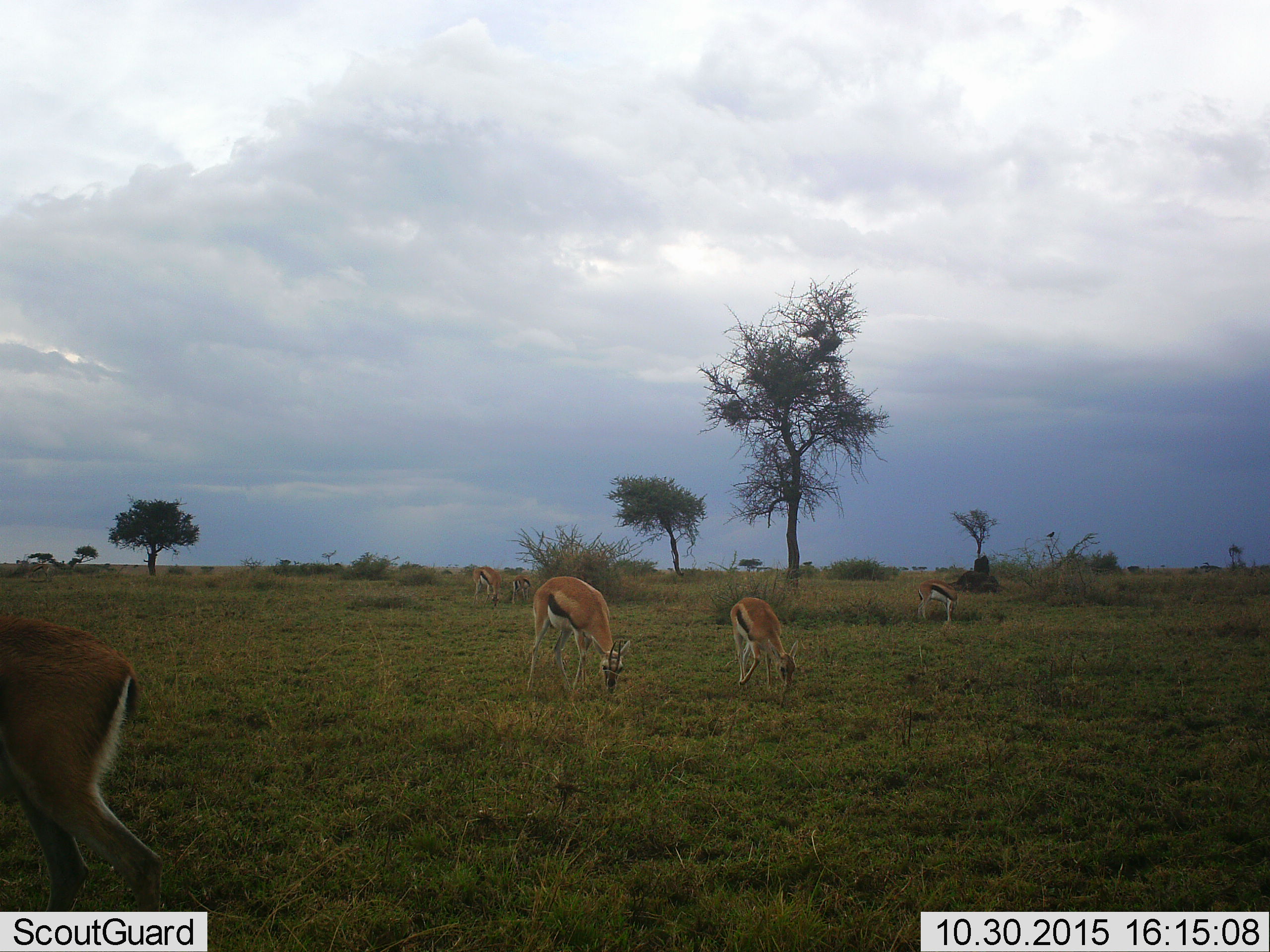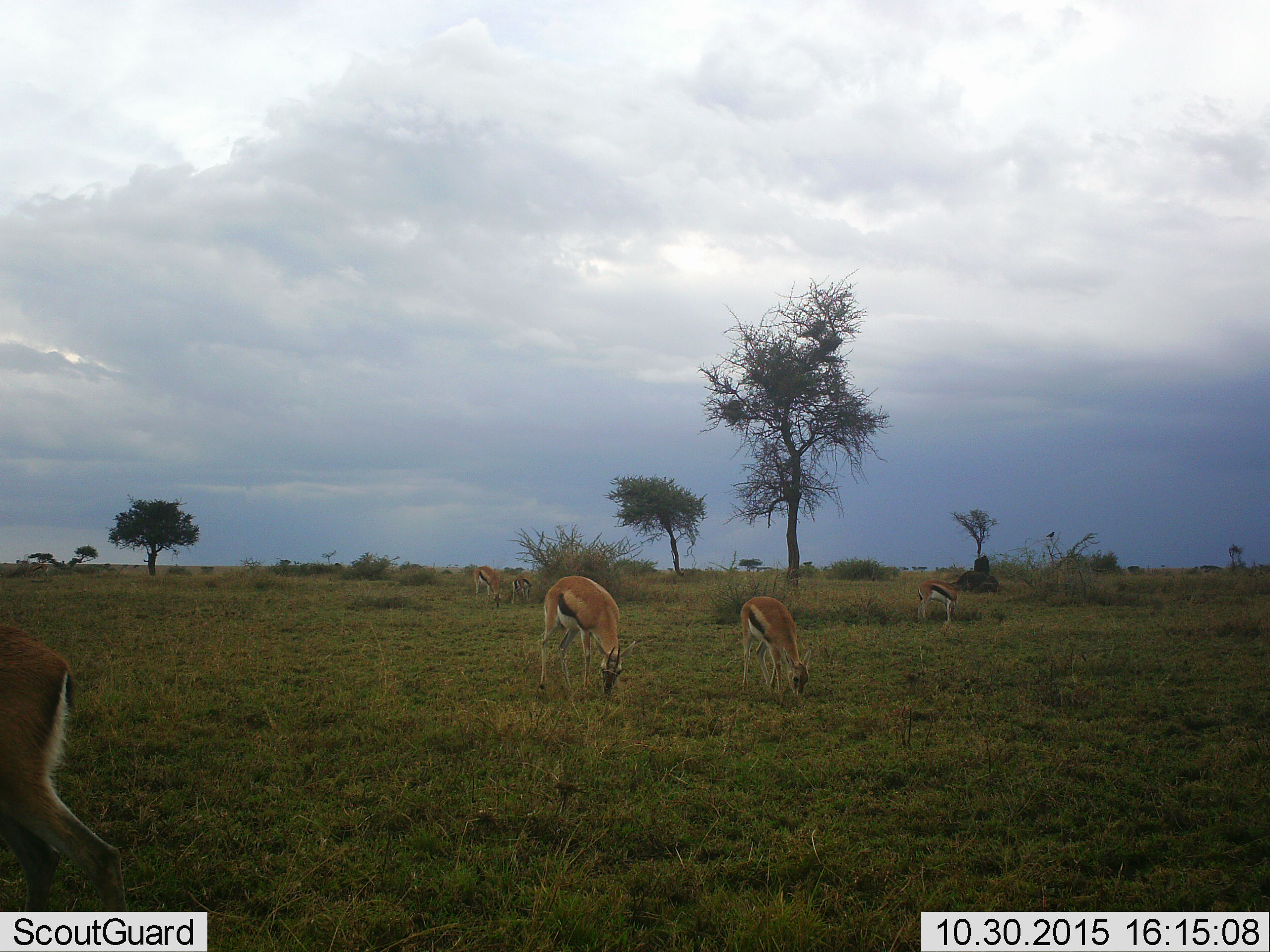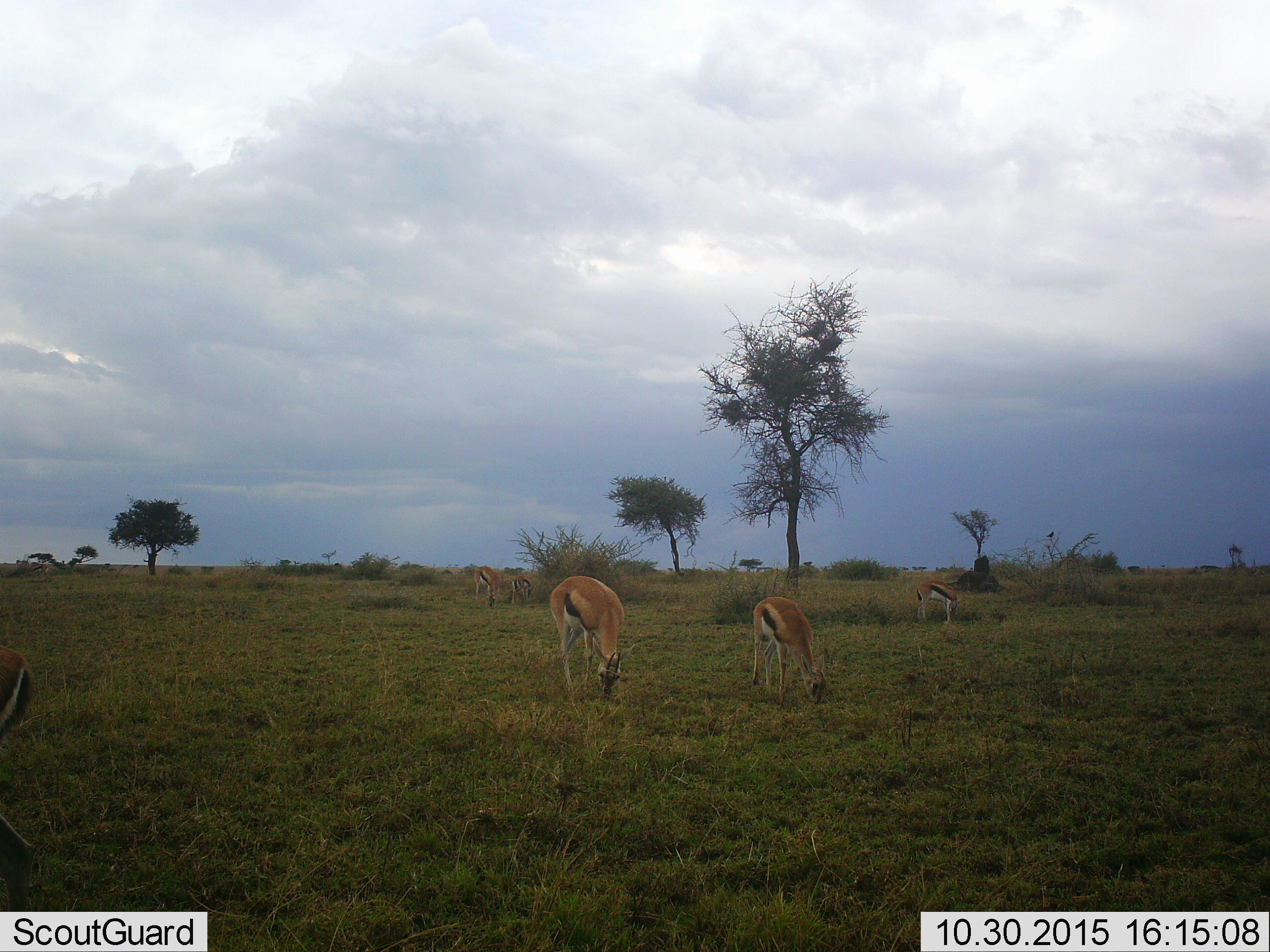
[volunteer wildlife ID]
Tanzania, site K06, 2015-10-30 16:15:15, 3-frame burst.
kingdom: Animalia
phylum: Chordata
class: Mammalia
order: Artiodactyla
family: Bovidae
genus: Eudorcas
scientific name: Eudorcas thomsonii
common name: thomson's gazelle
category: gazellethomsons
Gazellethomsons (thomson's gazelle) (Eudorcas thomsonii), count 6. Behavior (volunteer vote fractions): standing 56%, resting 0%, moving 78%, interacting 0%. Young present (vote fraction): 0%. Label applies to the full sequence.